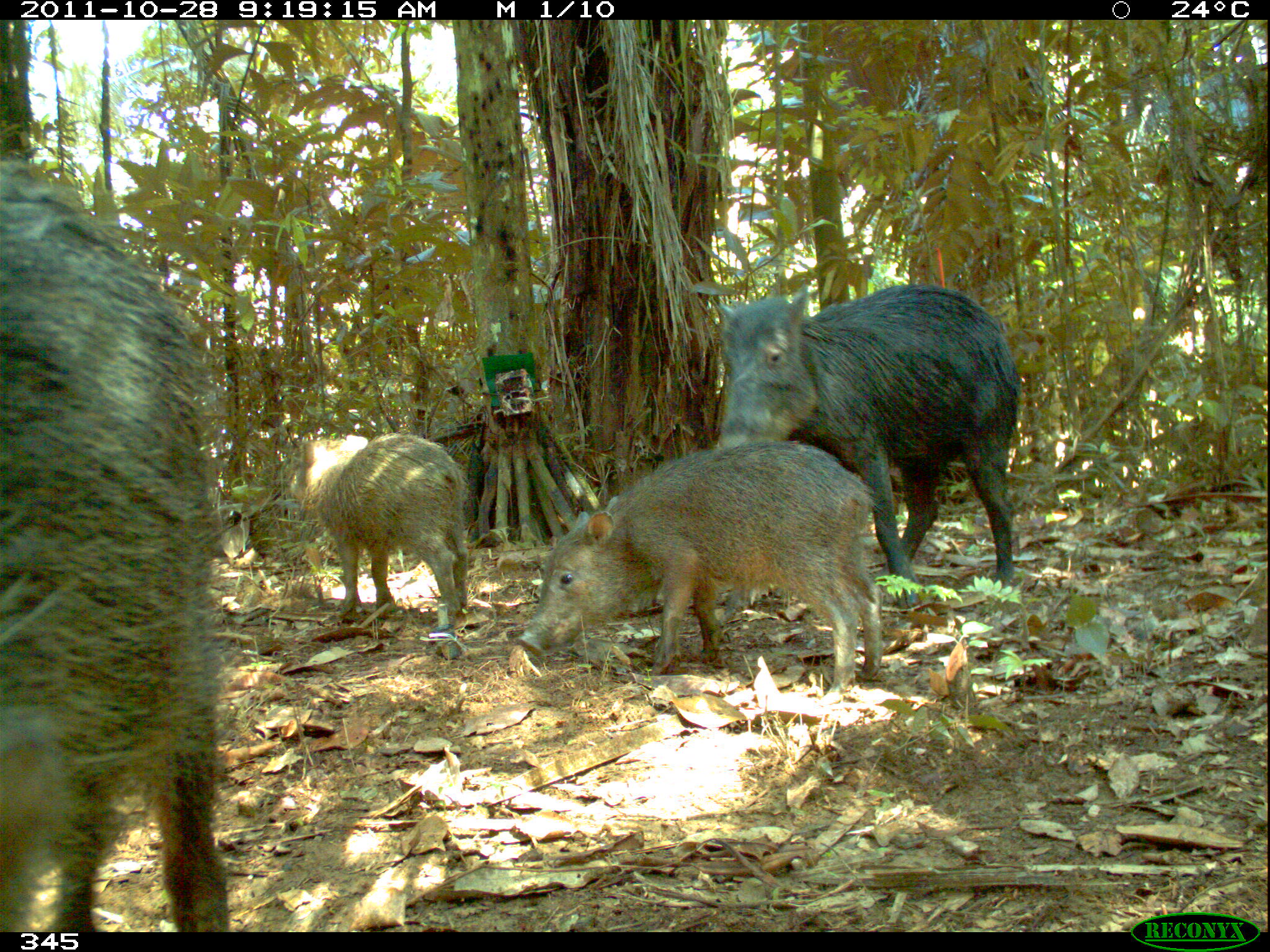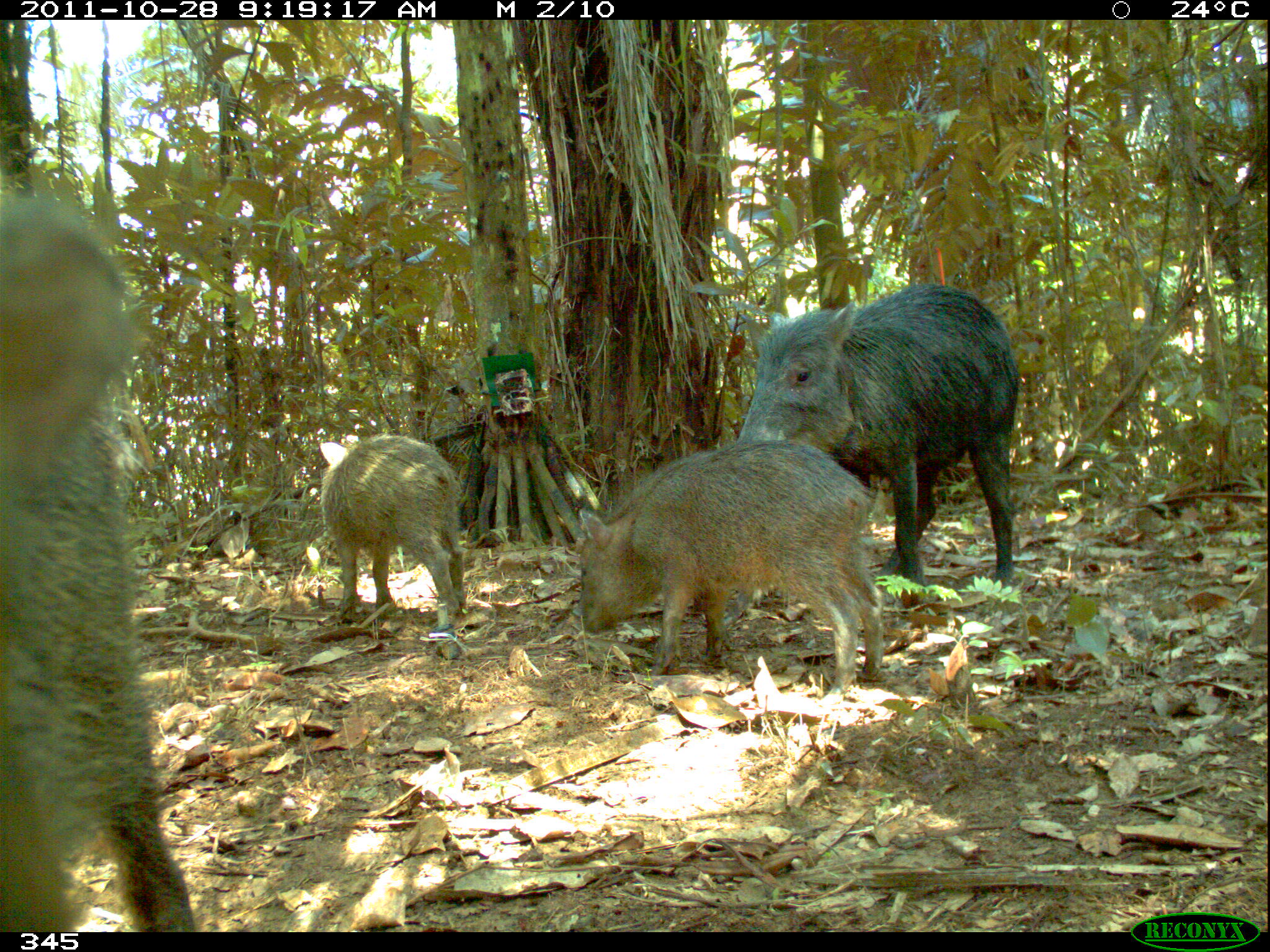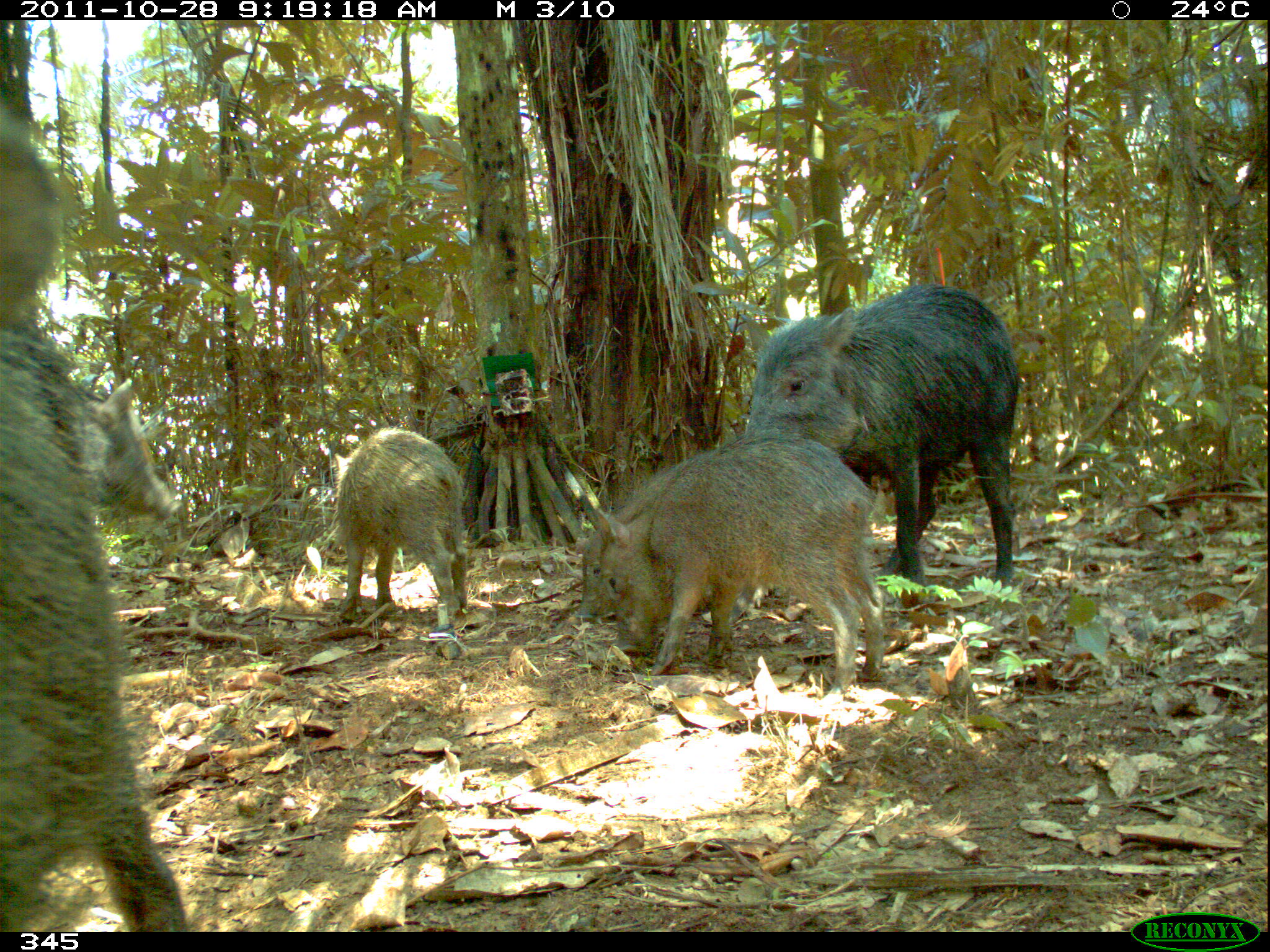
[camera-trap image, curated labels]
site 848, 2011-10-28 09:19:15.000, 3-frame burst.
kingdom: Animalia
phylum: Chordata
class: Mammalia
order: Artiodactyla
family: Tayassuidae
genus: Tayassu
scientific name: Tayassu pecari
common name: white-lipped peccary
Tayassu pecari (white-lipped peccary).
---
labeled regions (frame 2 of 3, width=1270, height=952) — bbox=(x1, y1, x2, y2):
tayassu pecari: bbox=(1, 186, 187, 931); bbox=(737, 276, 1018, 581); bbox=(573, 439, 888, 684); bbox=(316, 435, 469, 634)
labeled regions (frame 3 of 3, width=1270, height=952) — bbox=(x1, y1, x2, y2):
tayassu pecari: bbox=(0, 107, 181, 931); bbox=(742, 283, 1026, 588); bbox=(602, 444, 886, 693); bbox=(330, 424, 484, 631); bbox=(580, 452, 697, 658)